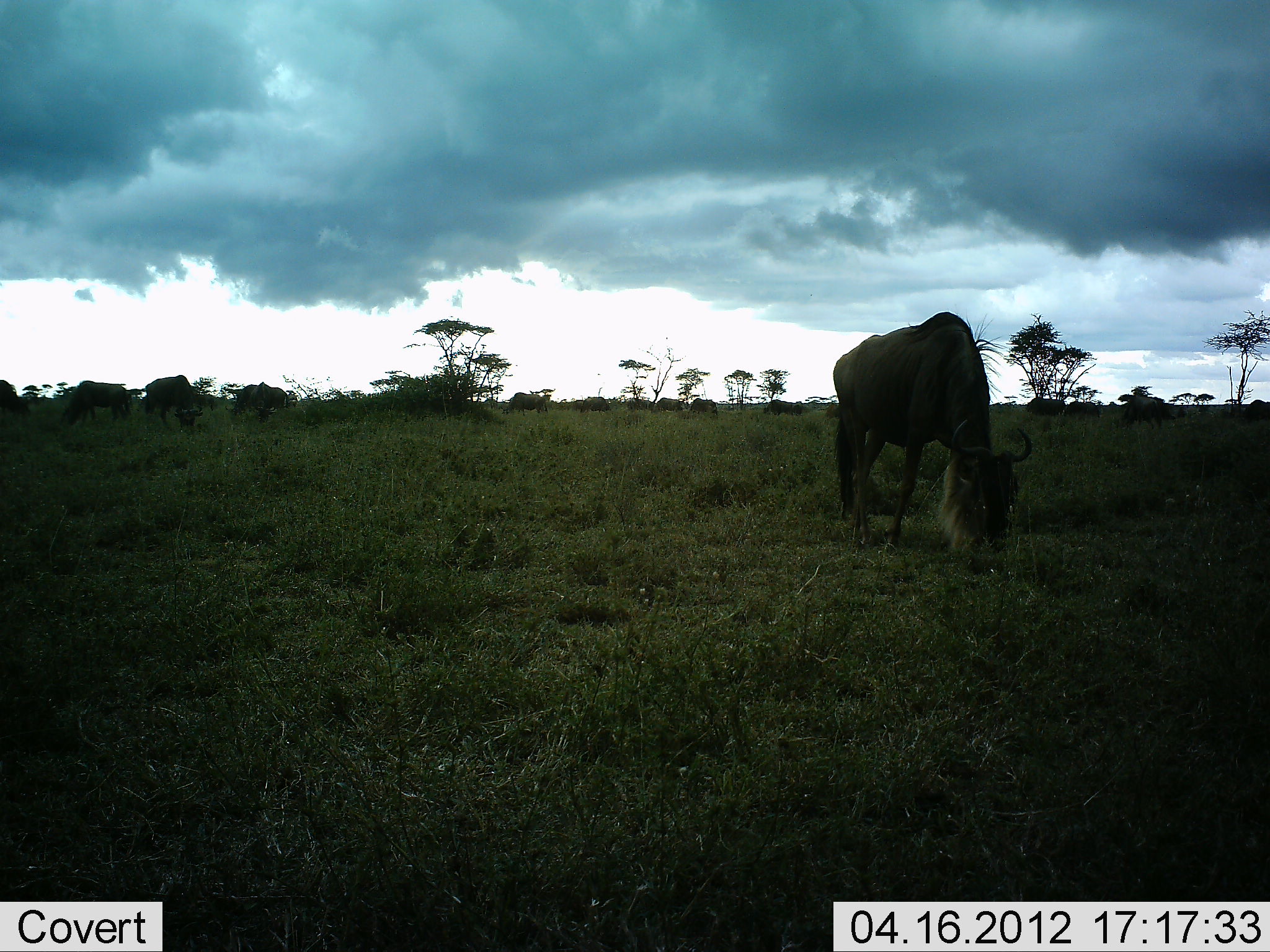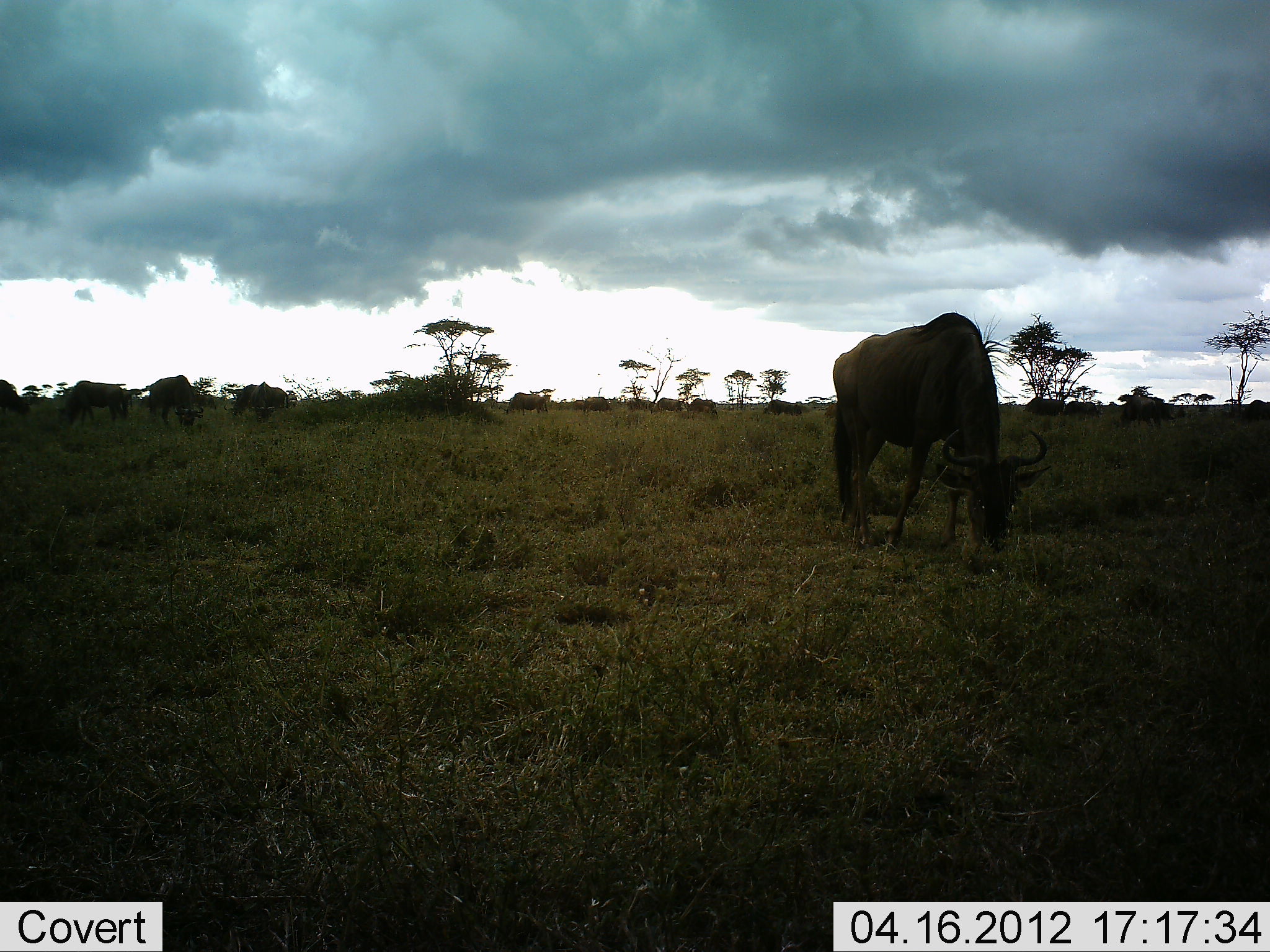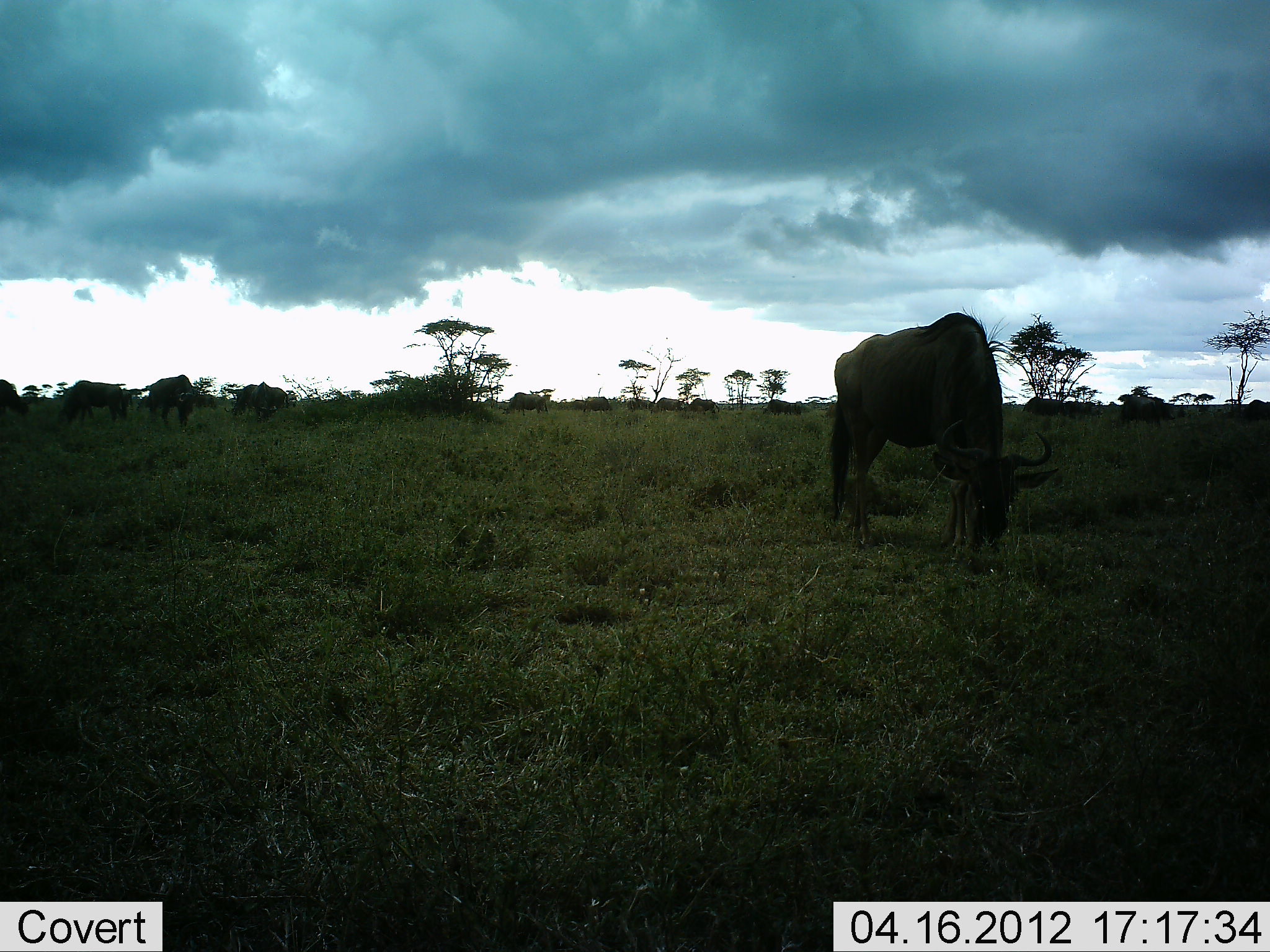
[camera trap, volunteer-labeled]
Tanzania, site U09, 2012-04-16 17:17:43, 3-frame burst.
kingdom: Animalia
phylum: Chordata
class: Mammalia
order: Artiodactyla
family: Bovidae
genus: Connochaetes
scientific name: Connochaetes taurinus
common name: blue wildebeest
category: wildebeest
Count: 4.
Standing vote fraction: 10%.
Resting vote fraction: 0%.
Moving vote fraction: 0%.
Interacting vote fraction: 0%.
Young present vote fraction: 0%.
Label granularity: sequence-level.